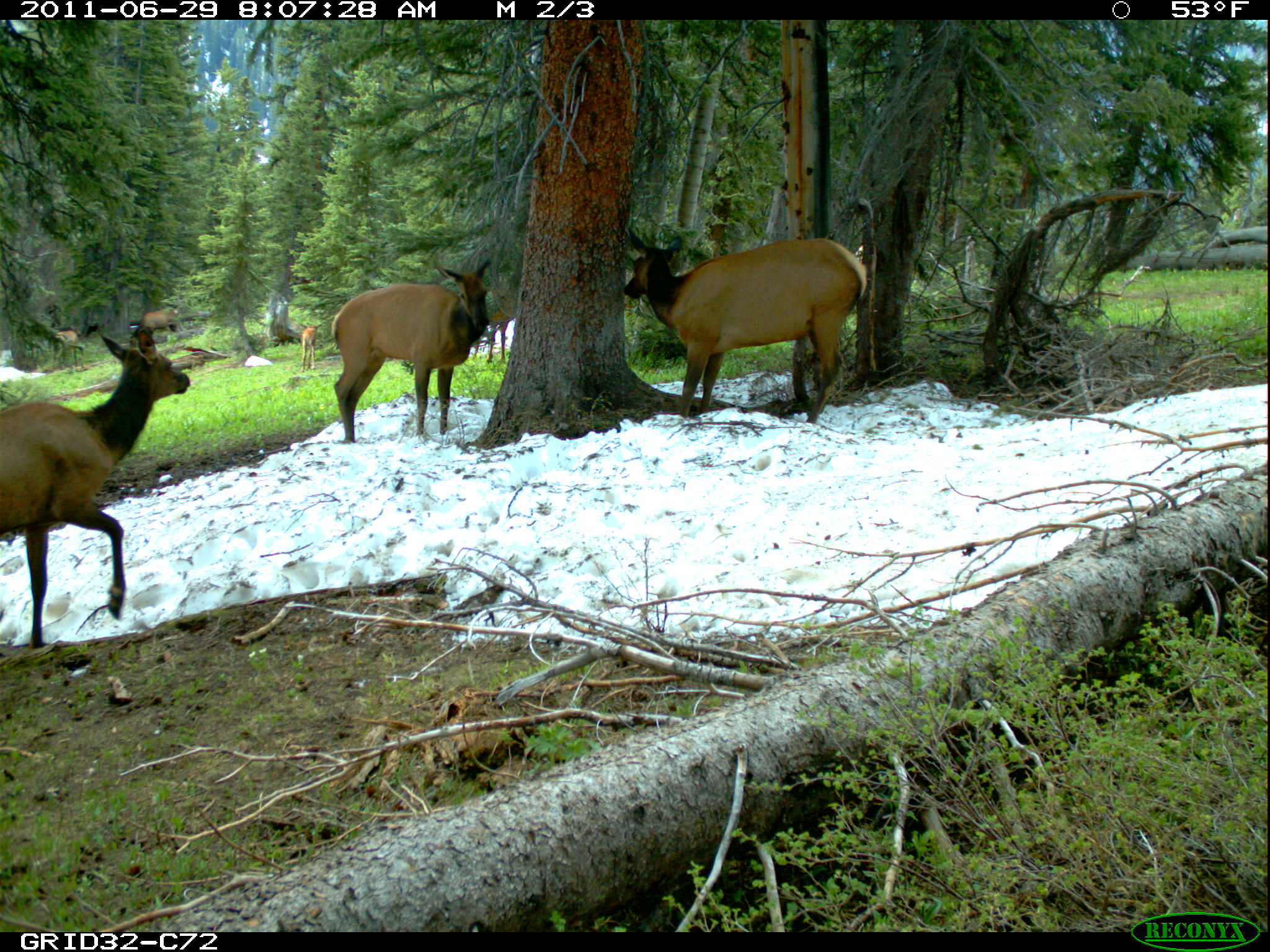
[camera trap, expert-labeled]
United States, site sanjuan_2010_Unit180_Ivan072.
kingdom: Animalia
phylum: Chordata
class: Mammalia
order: Artiodactyla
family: Cervidae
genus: Cervus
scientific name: Cervus elaphus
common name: red deer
Cervus elaphus (red deer).